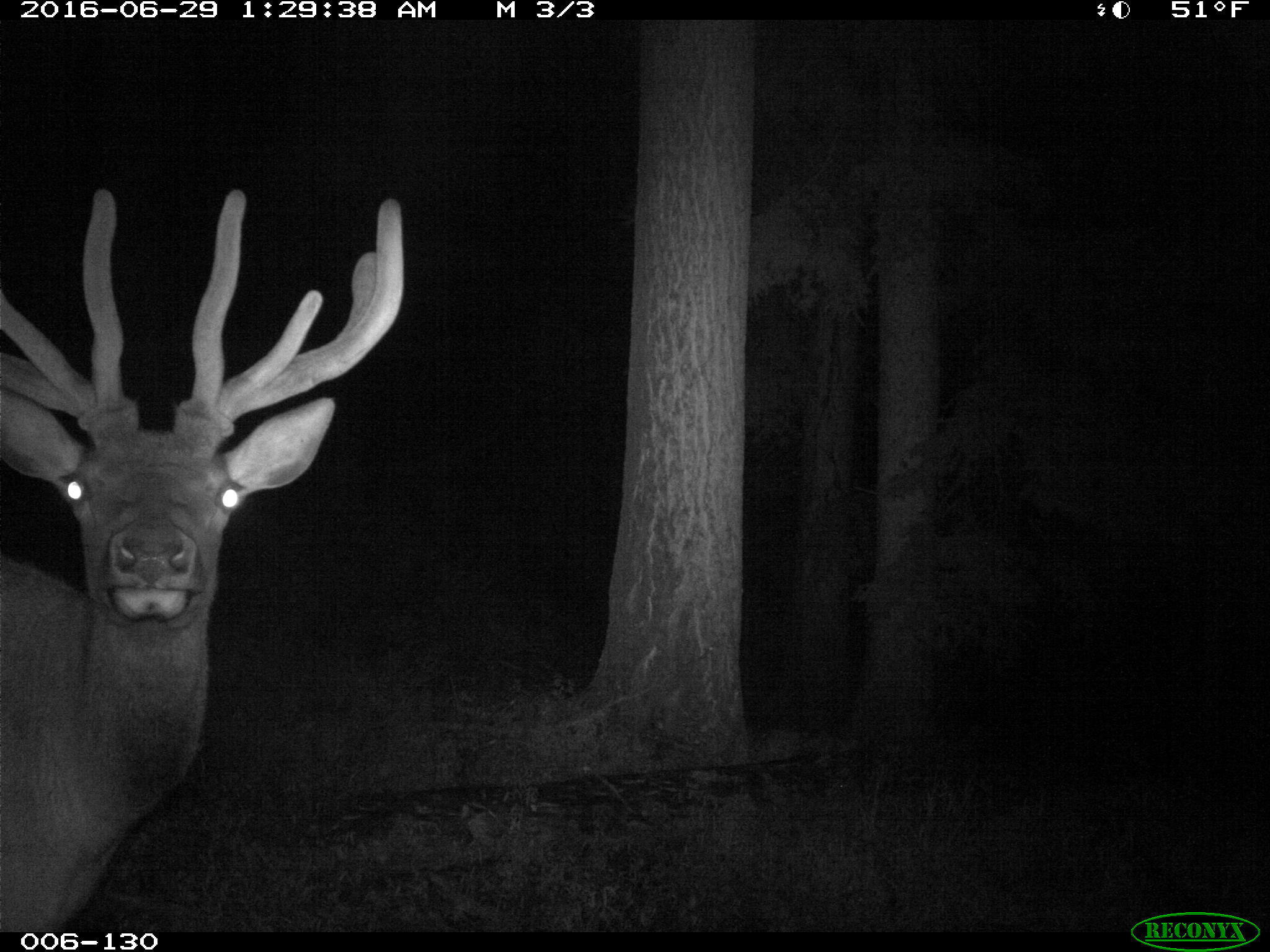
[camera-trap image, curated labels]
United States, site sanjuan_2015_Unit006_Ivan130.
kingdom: Animalia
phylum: Chordata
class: Mammalia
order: Artiodactyla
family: Cervidae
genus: Cervus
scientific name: Cervus elaphus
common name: red deer